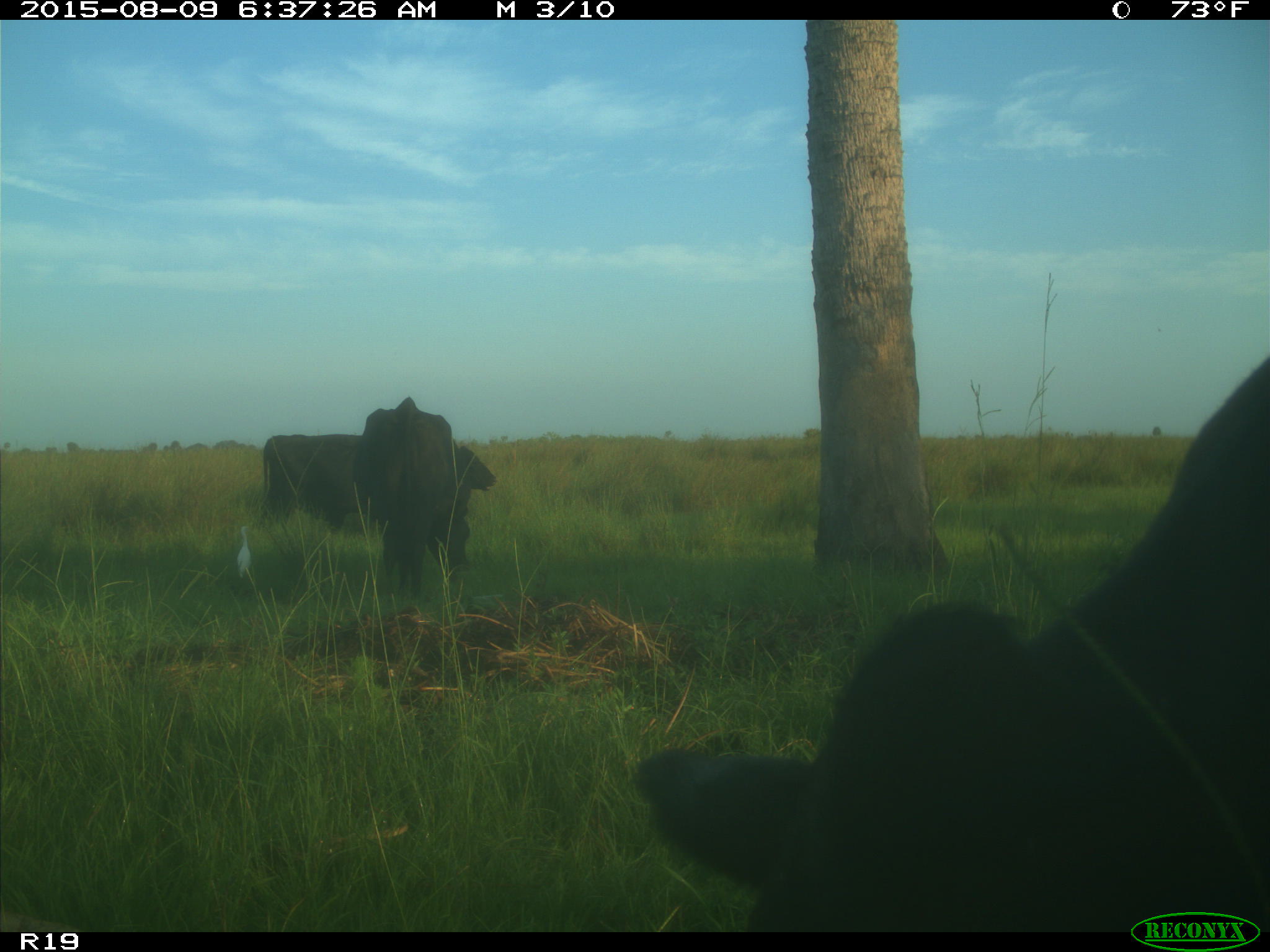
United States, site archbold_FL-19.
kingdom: Animalia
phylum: Chordata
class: Mammalia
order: Artiodactyla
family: Bovidae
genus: Bos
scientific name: Bos taurus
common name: domestic cow